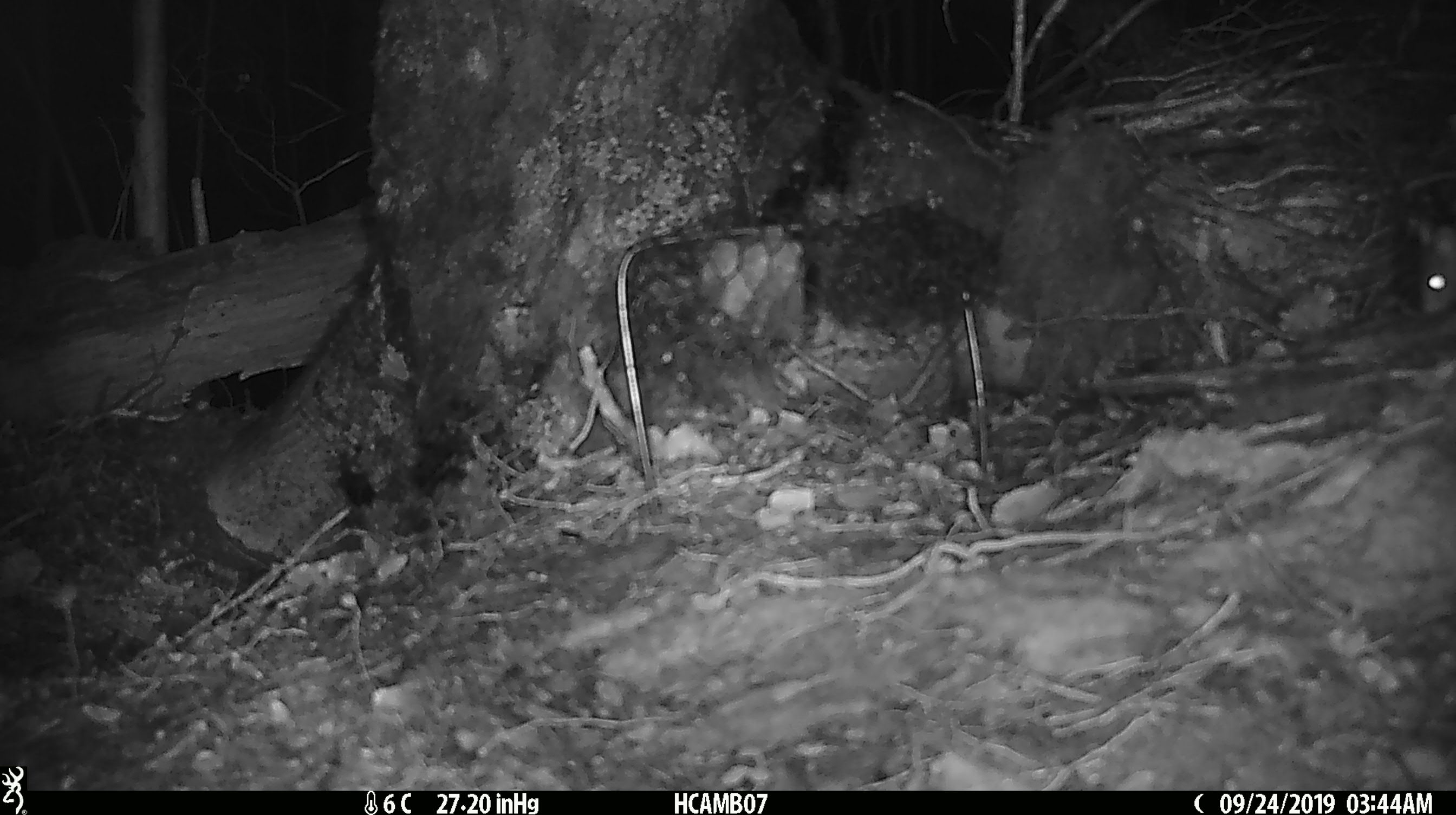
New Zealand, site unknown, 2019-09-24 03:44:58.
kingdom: Animalia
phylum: Chordata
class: Mammalia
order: Rodentia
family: Muridae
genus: Mus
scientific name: Mus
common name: mouse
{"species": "mouse (Mus)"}